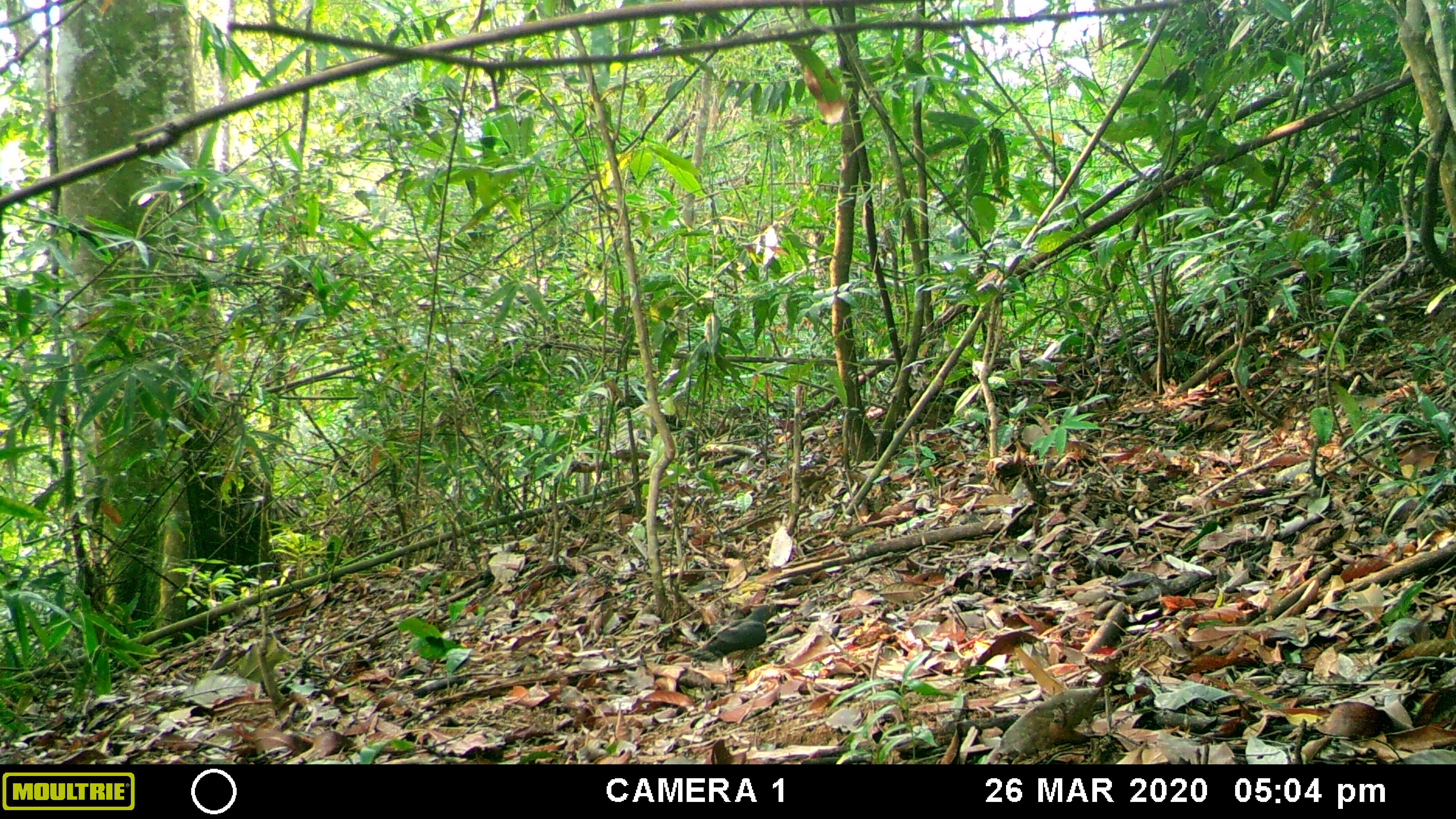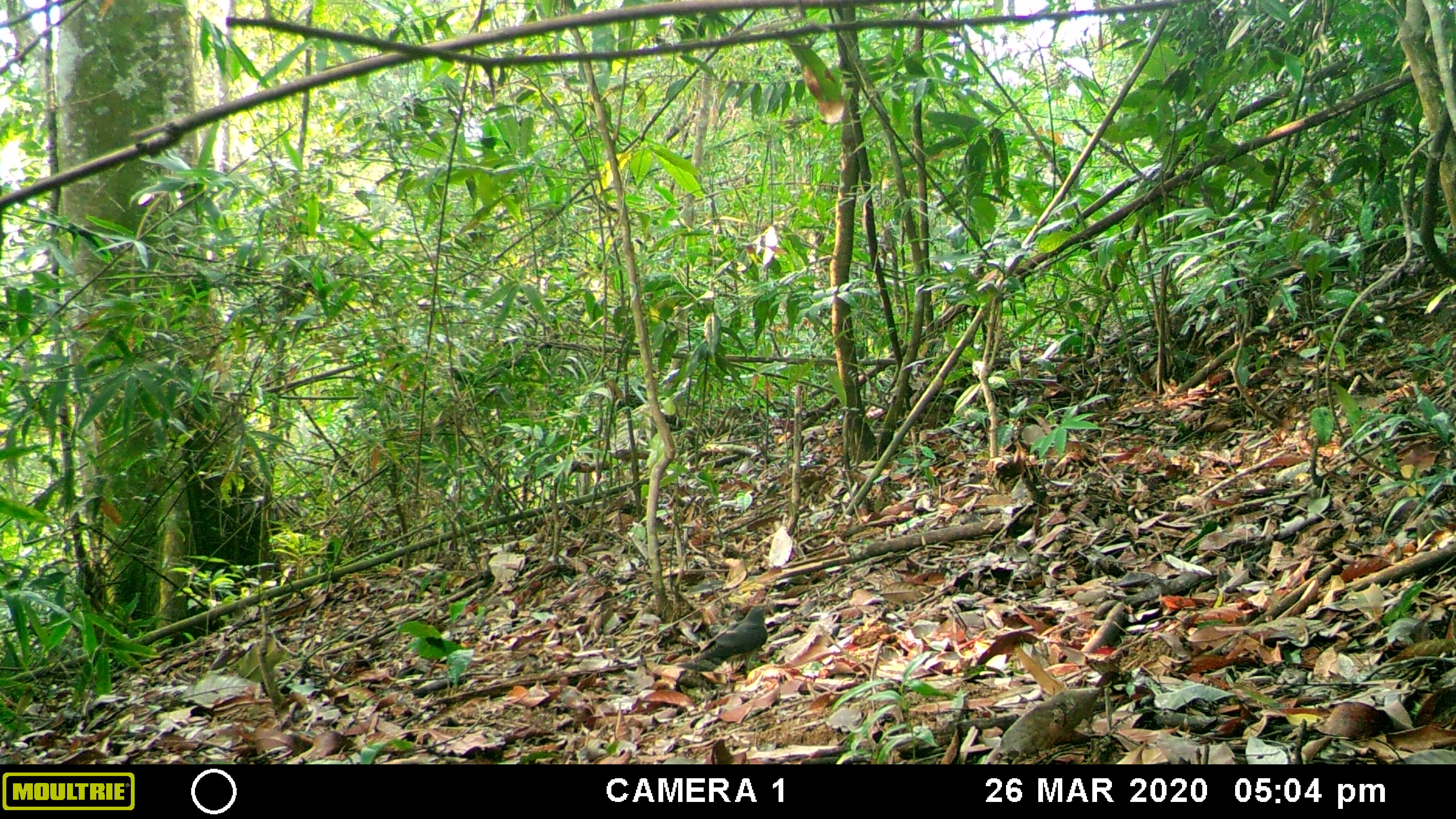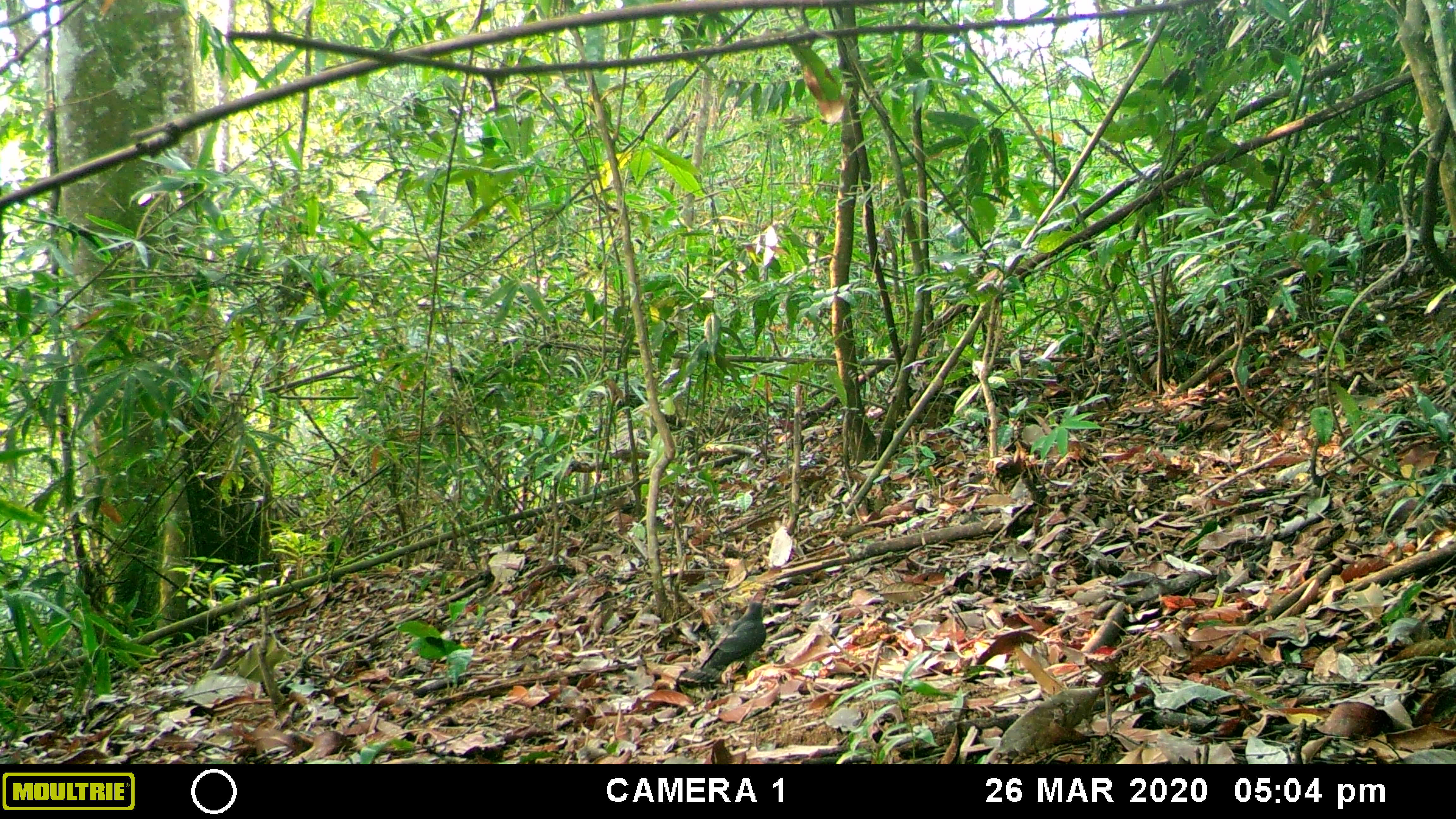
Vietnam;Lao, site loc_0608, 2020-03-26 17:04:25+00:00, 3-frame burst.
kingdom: Animalia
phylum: Chordata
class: Aves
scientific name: Aves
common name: bird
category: unidentified bird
Unidentified bird (bird) (Aves). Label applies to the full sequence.